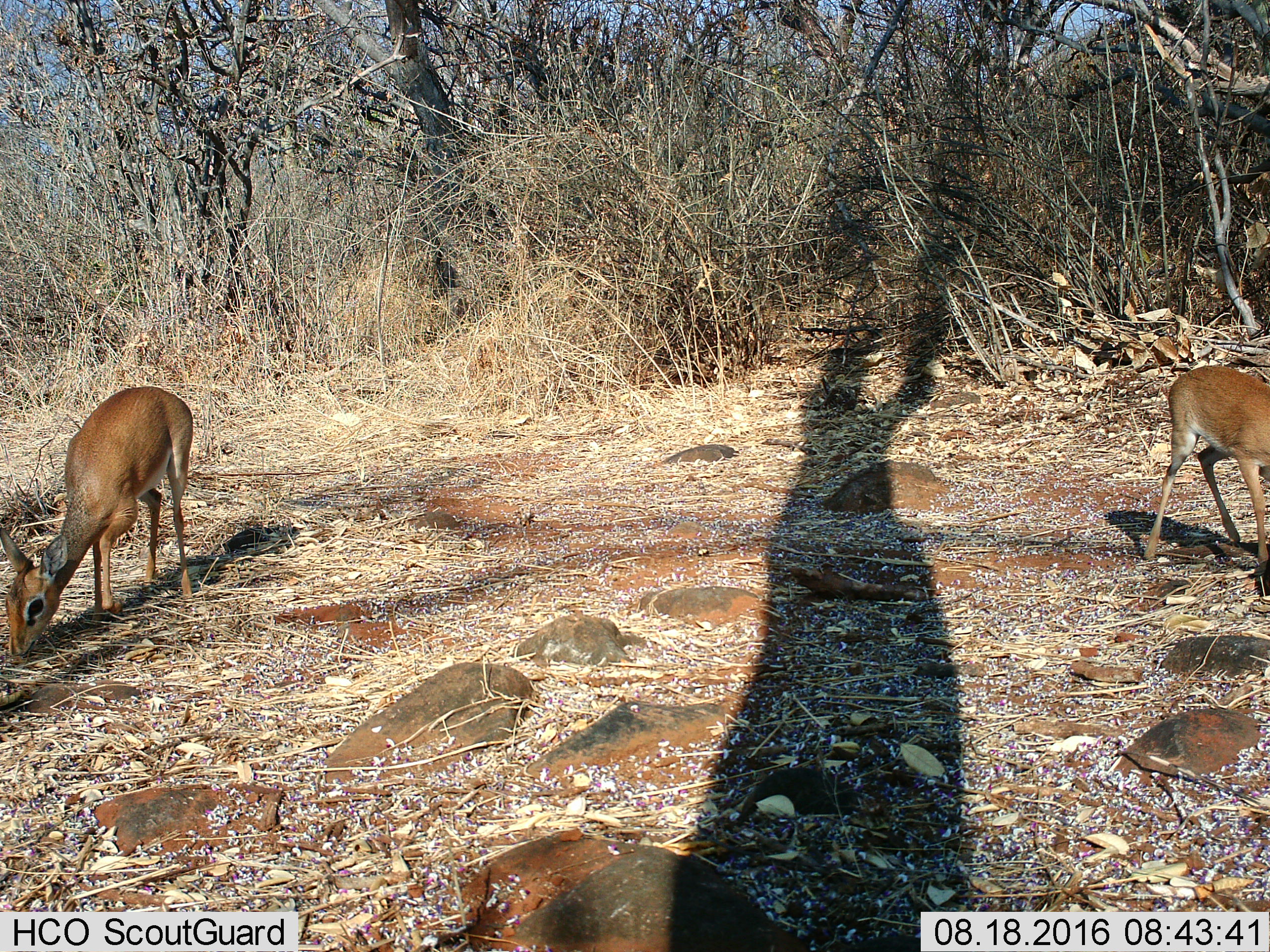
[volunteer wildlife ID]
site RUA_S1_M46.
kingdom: Animalia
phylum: Chordata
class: Mammalia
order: Artiodactyla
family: Bovidae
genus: Madoqua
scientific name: Madoqua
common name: dik-dik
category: dikdik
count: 2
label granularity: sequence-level